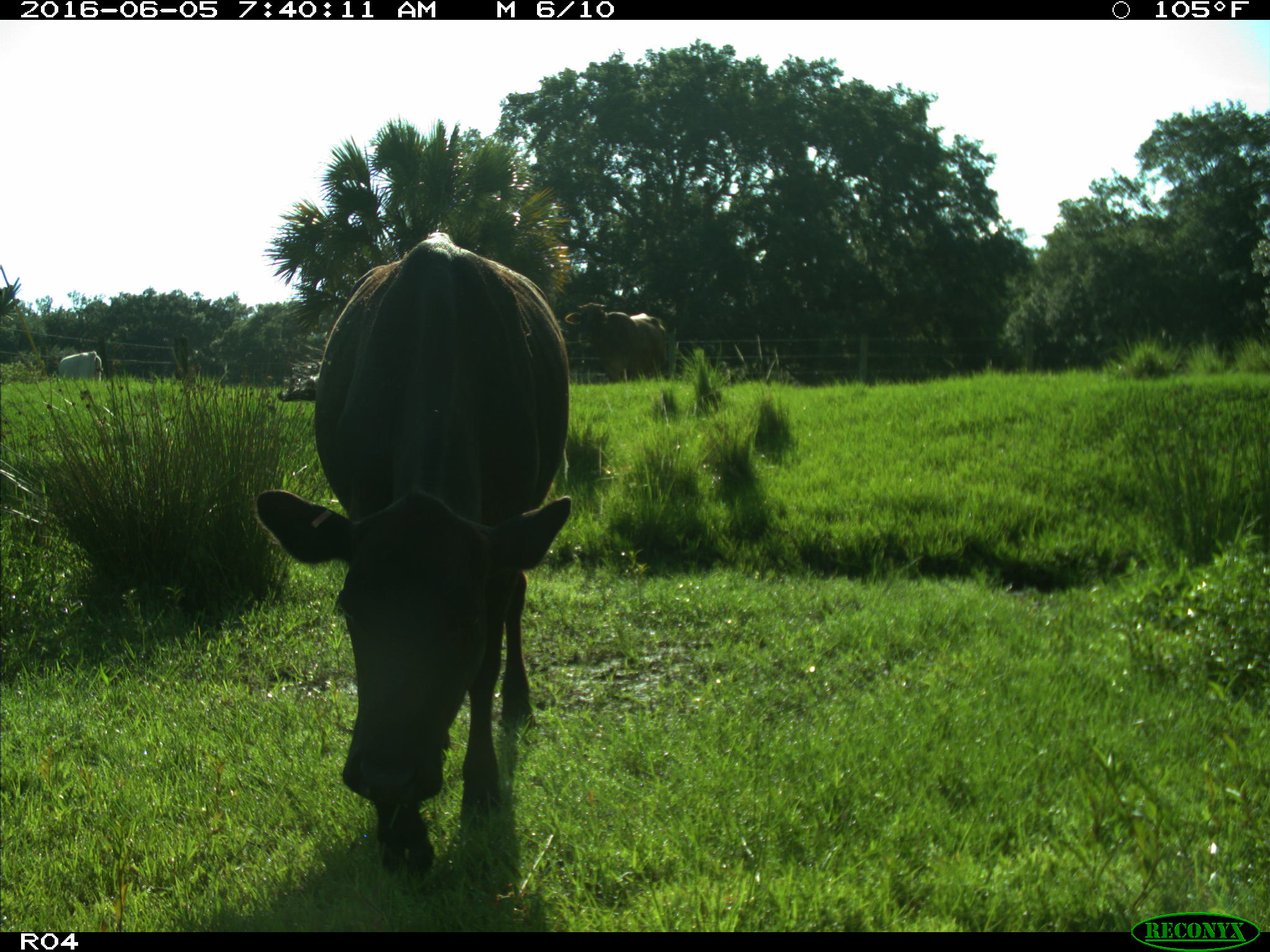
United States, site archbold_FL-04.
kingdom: Animalia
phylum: Chordata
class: Mammalia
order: Artiodactyla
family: Bovidae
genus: Bos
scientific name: Bos taurus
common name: domestic cow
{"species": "Bos taurus (domestic cow)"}